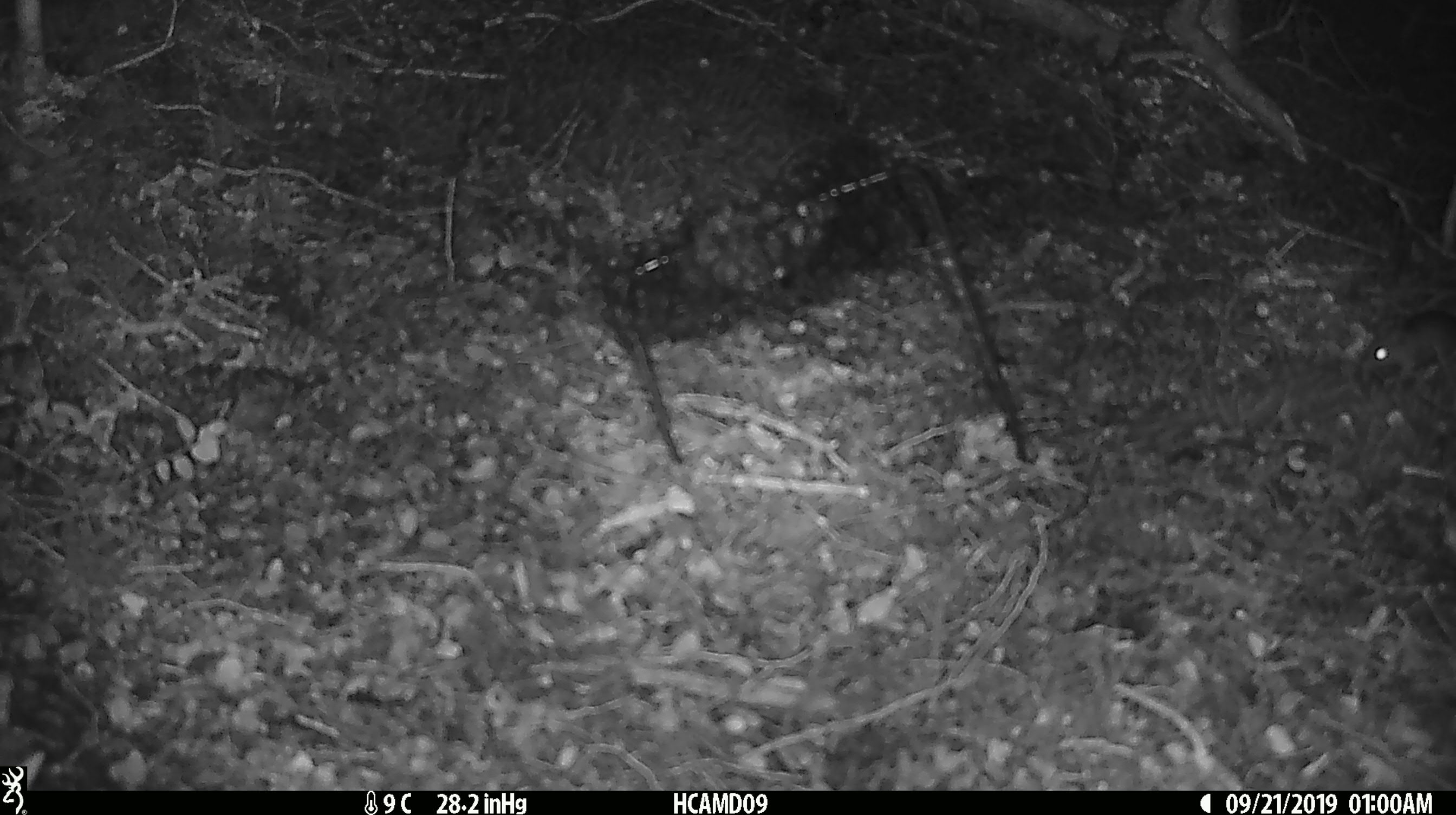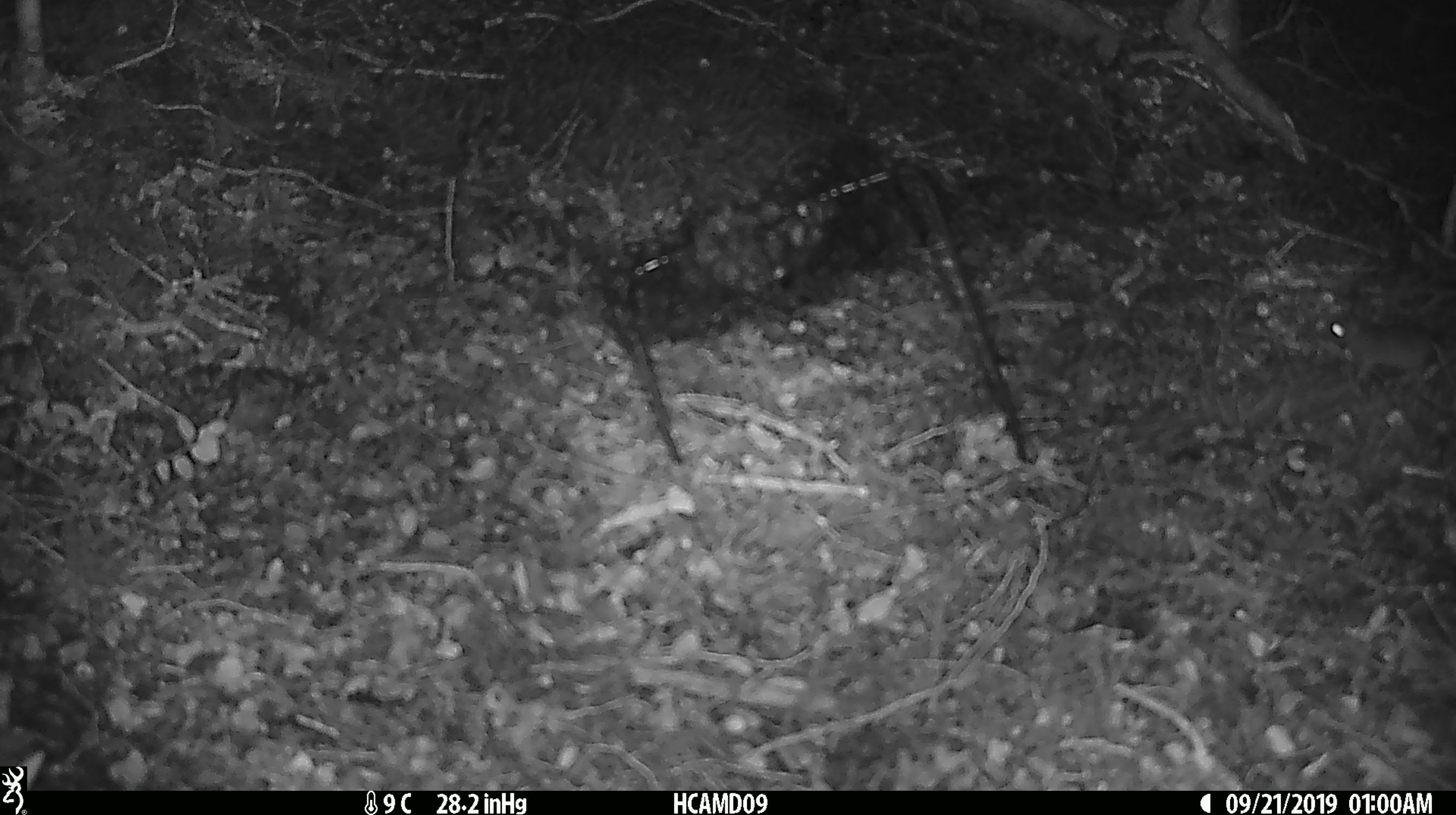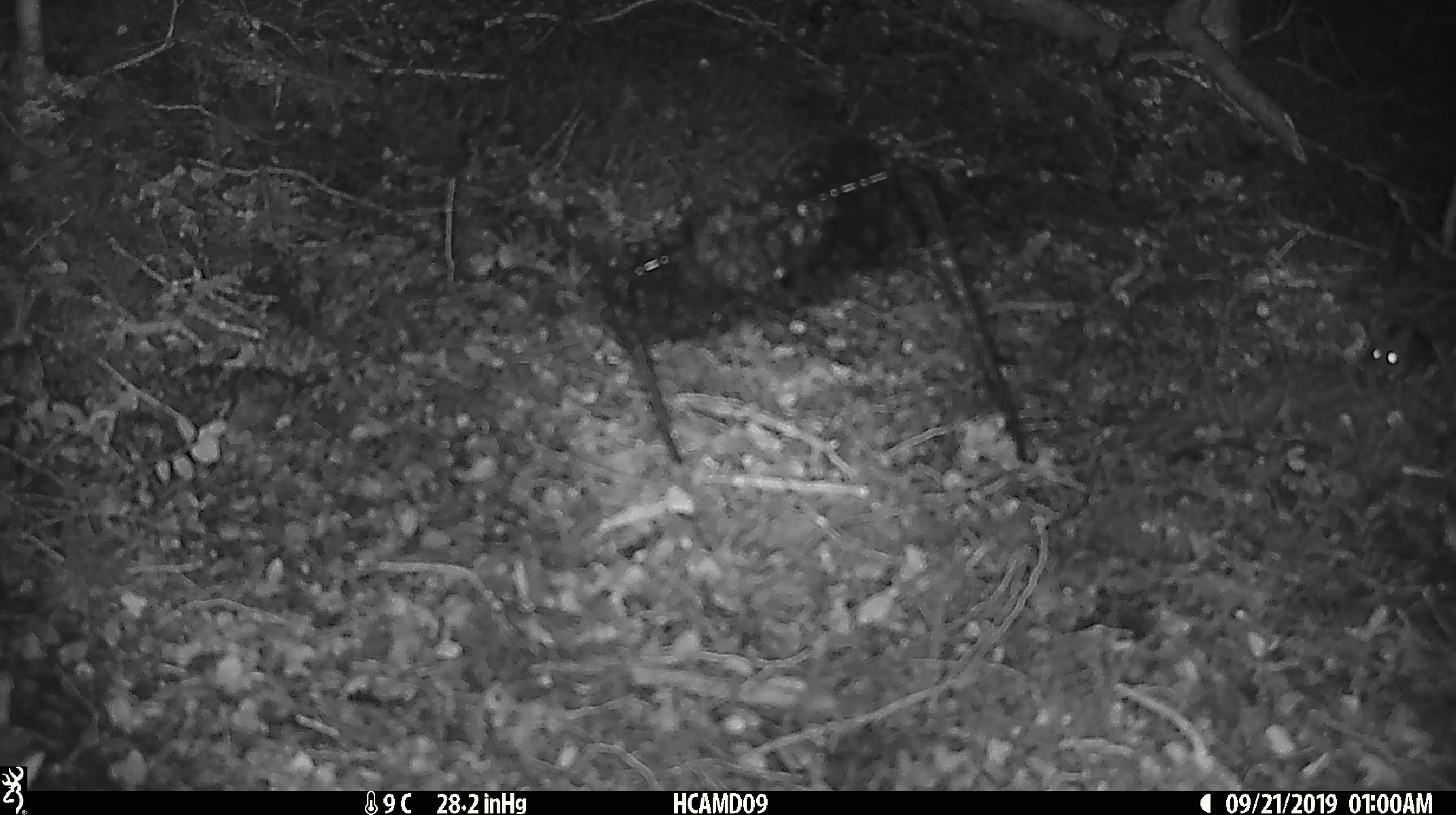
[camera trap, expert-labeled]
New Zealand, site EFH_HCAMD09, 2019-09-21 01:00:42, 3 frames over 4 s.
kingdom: Animalia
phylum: Chordata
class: Mammalia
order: Rodentia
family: Muridae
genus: Mus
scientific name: Mus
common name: mouse